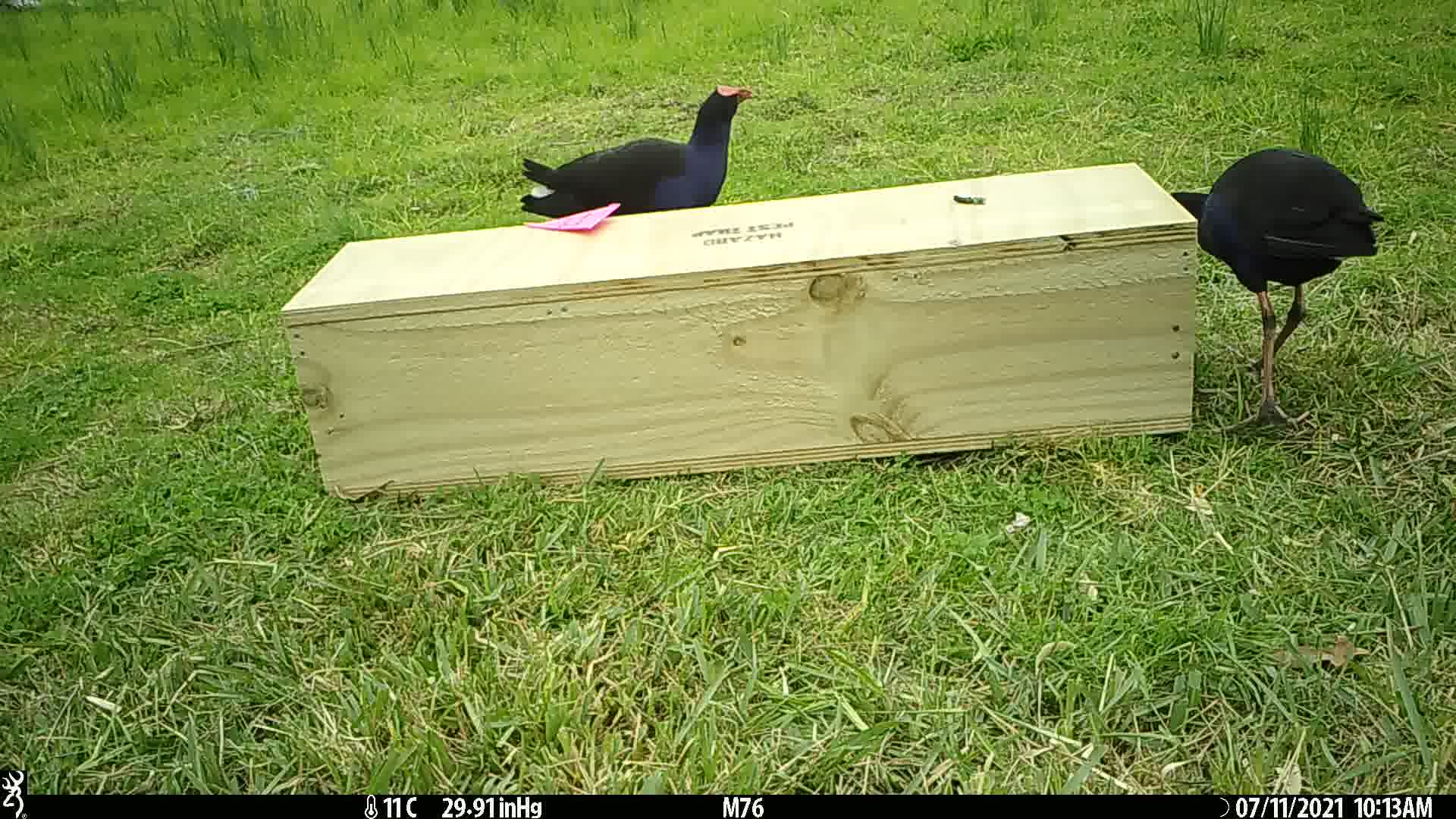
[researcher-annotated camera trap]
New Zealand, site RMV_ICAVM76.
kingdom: Animalia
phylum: Chordata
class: Aves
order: Gruiformes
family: Rallidae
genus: Porphyrio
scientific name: Porphyrio melanotus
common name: australasian swamphen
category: pukeko